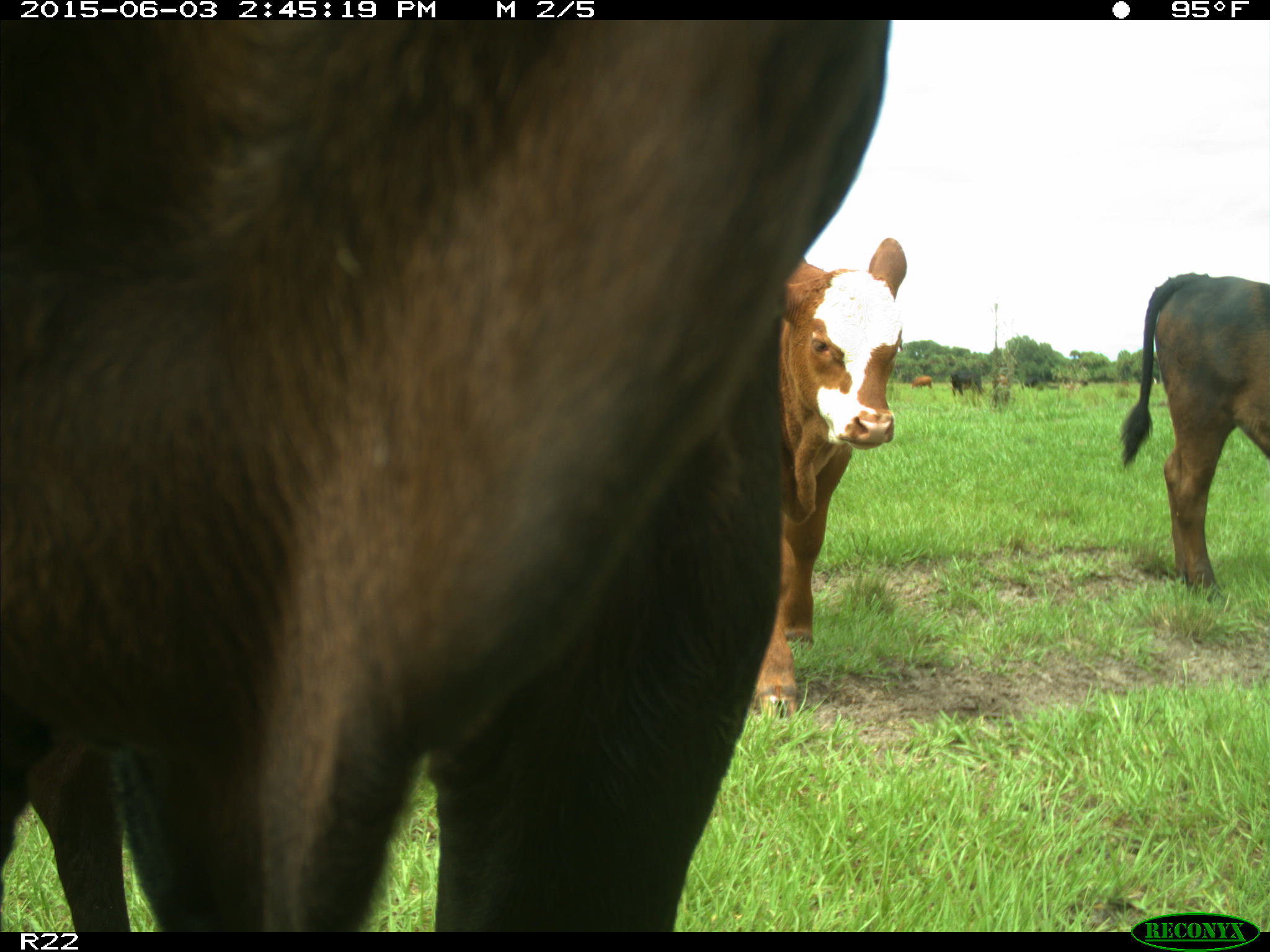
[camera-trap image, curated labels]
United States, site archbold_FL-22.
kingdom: Animalia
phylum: Chordata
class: Mammalia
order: Artiodactyla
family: Bovidae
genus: Bos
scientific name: Bos taurus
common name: domestic cow